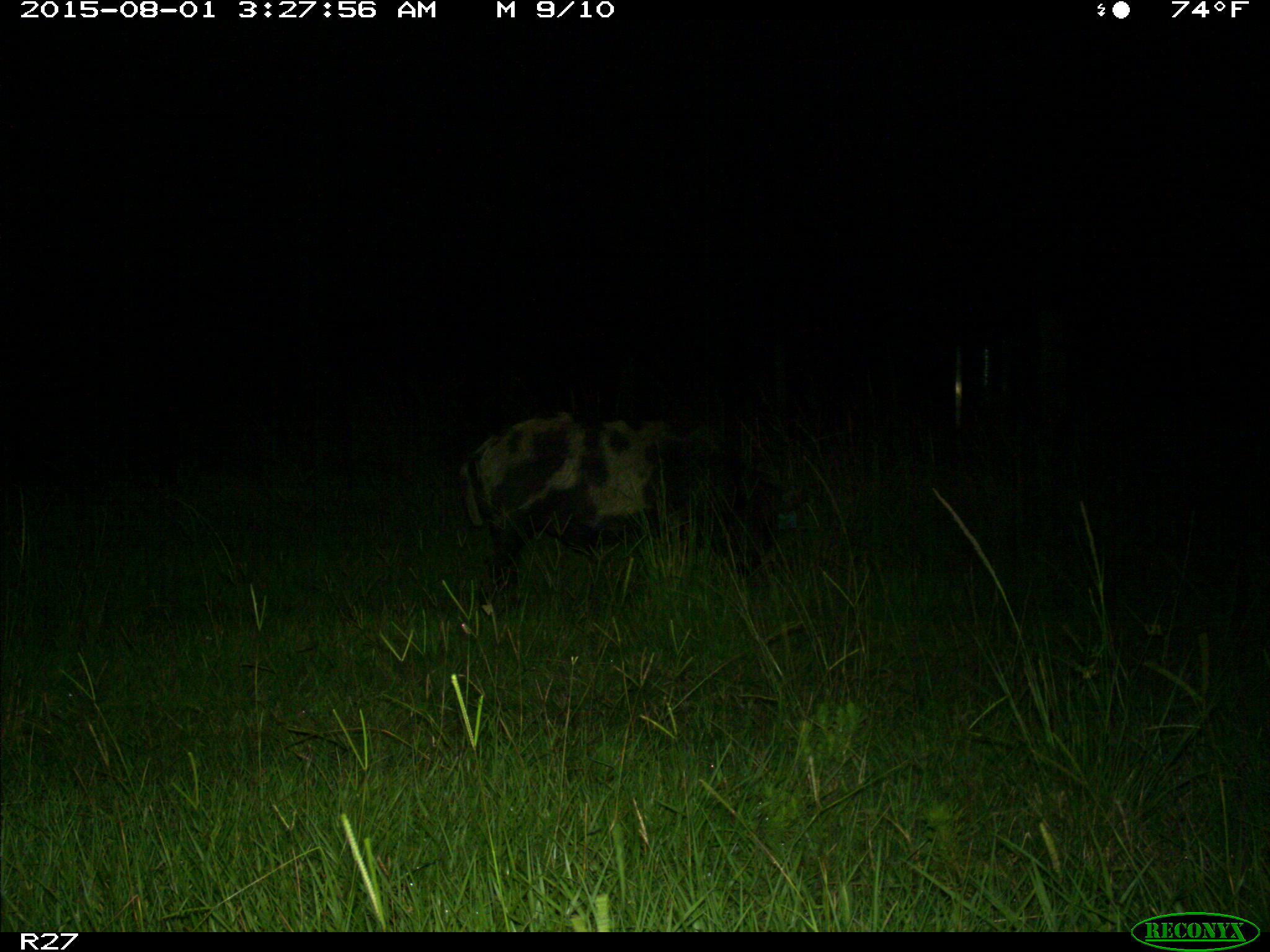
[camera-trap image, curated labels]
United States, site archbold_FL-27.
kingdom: Animalia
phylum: Chordata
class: Mammalia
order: Artiodactyla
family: Suidae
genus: Sus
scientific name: Sus scrofa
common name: wild boar